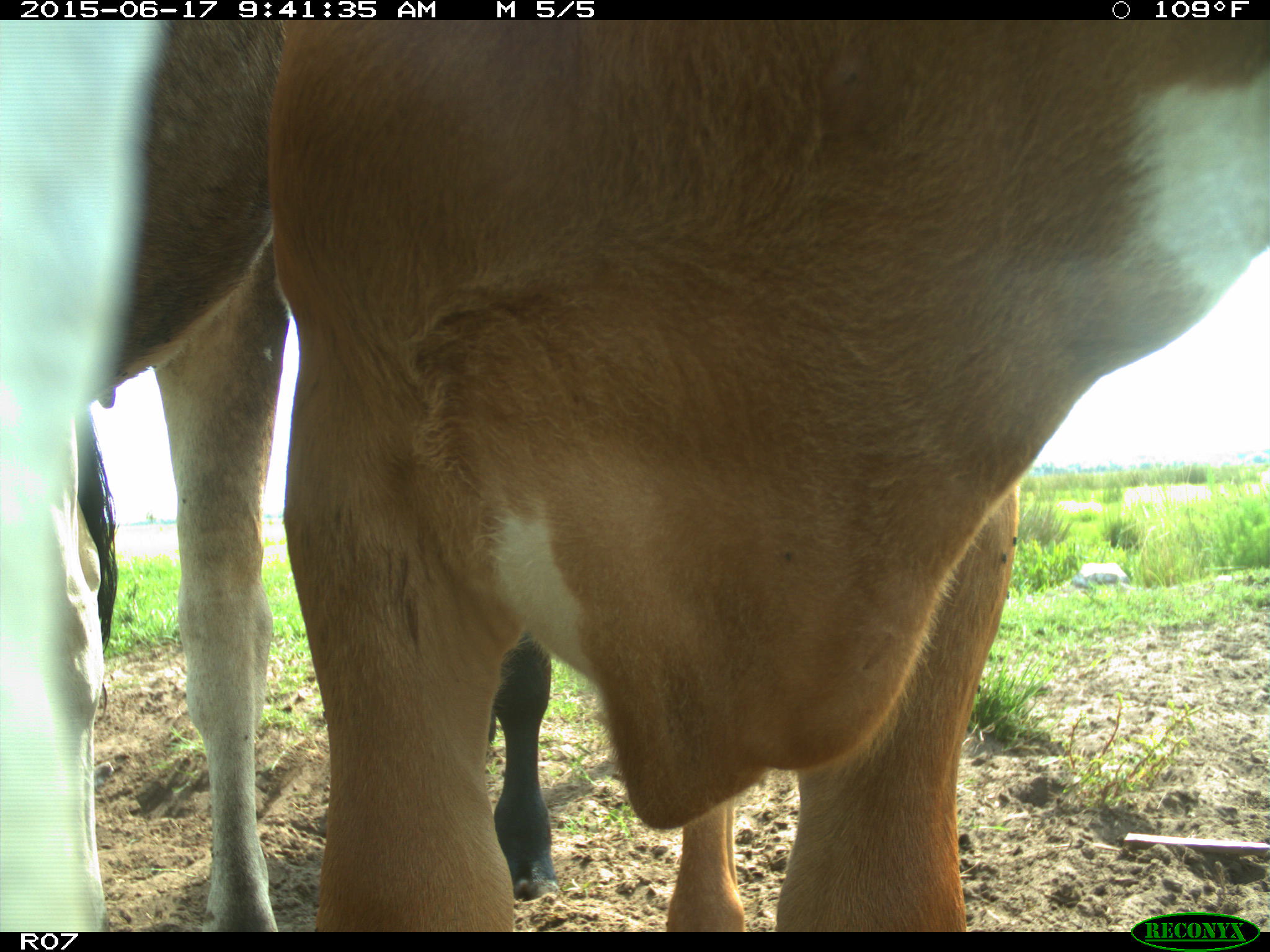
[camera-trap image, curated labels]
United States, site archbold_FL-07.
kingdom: Animalia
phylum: Chordata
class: Mammalia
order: Artiodactyla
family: Bovidae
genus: Bos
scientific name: Bos taurus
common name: domestic cow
Bos taurus (domestic cow).